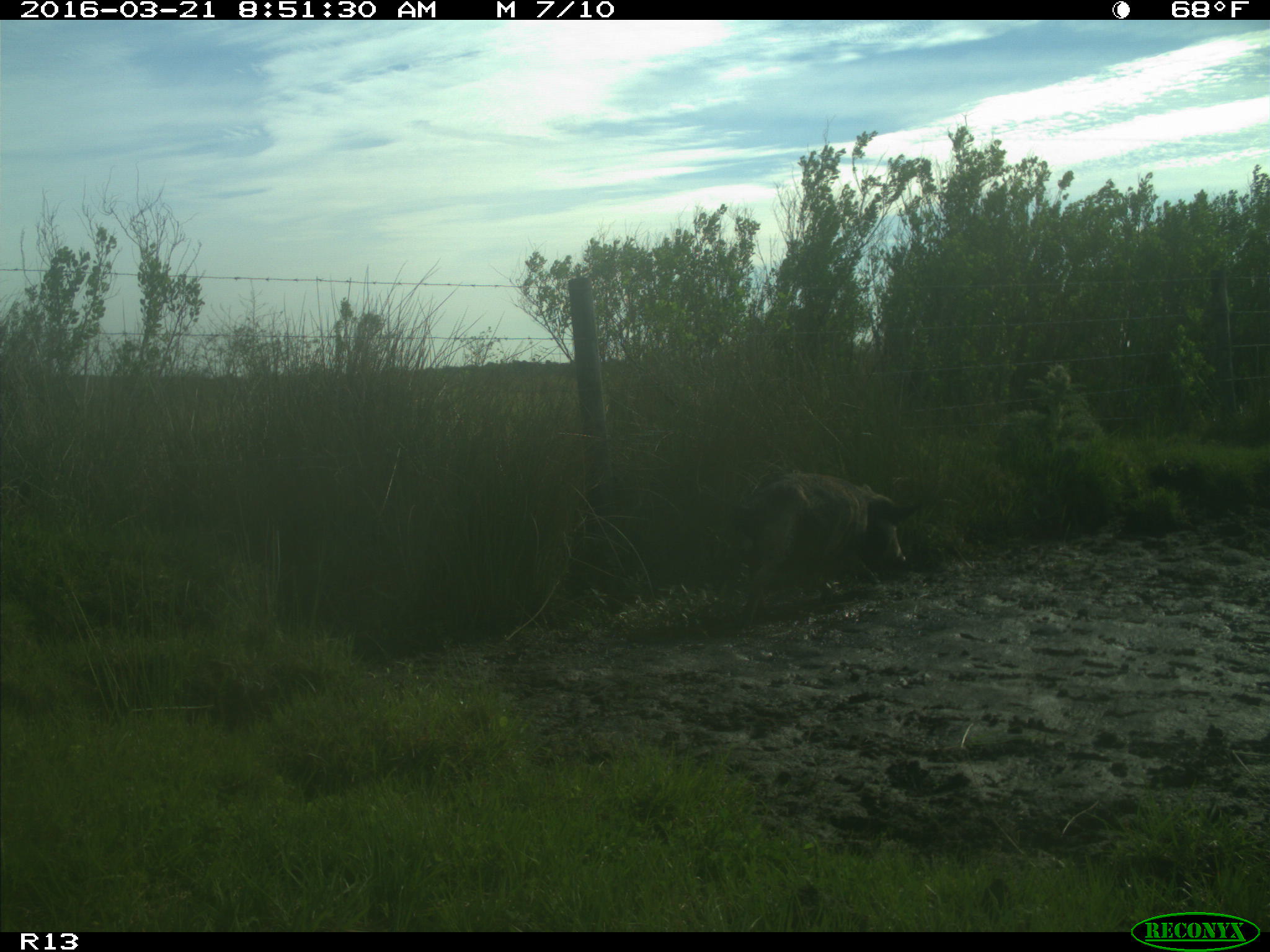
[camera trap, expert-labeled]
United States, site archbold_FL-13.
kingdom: Animalia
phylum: Chordata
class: Mammalia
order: Artiodactyla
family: Suidae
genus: Sus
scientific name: Sus scrofa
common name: wild boar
Sus scrofa (wild boar).